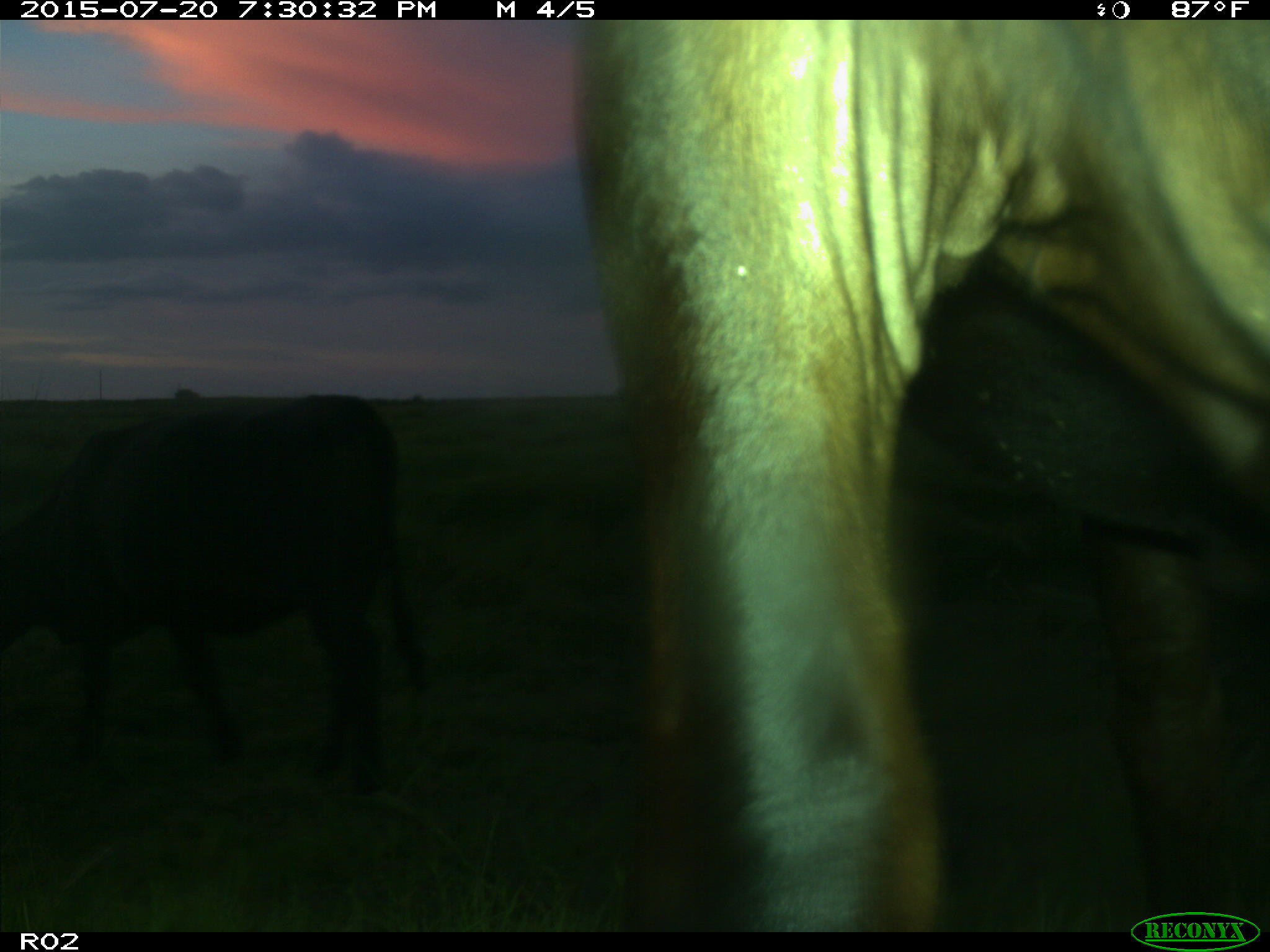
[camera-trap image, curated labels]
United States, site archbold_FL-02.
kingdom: Animalia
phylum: Chordata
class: Mammalia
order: Artiodactyla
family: Bovidae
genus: Bos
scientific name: Bos taurus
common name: domestic cow